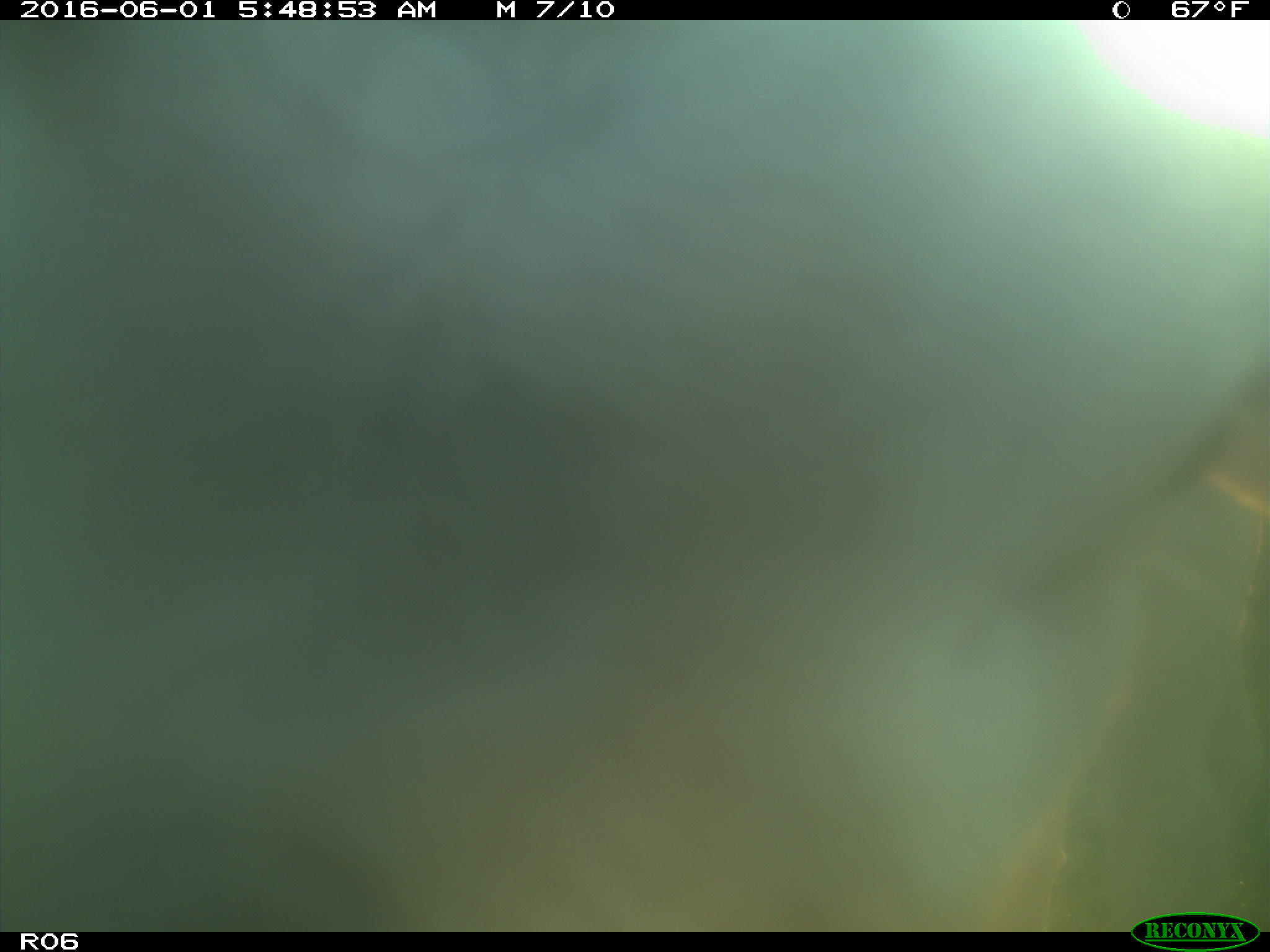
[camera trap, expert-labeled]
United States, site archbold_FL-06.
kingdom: Animalia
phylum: Chordata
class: Mammalia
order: Artiodactyla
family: Bovidae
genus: Bos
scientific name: Bos taurus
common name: domestic cow